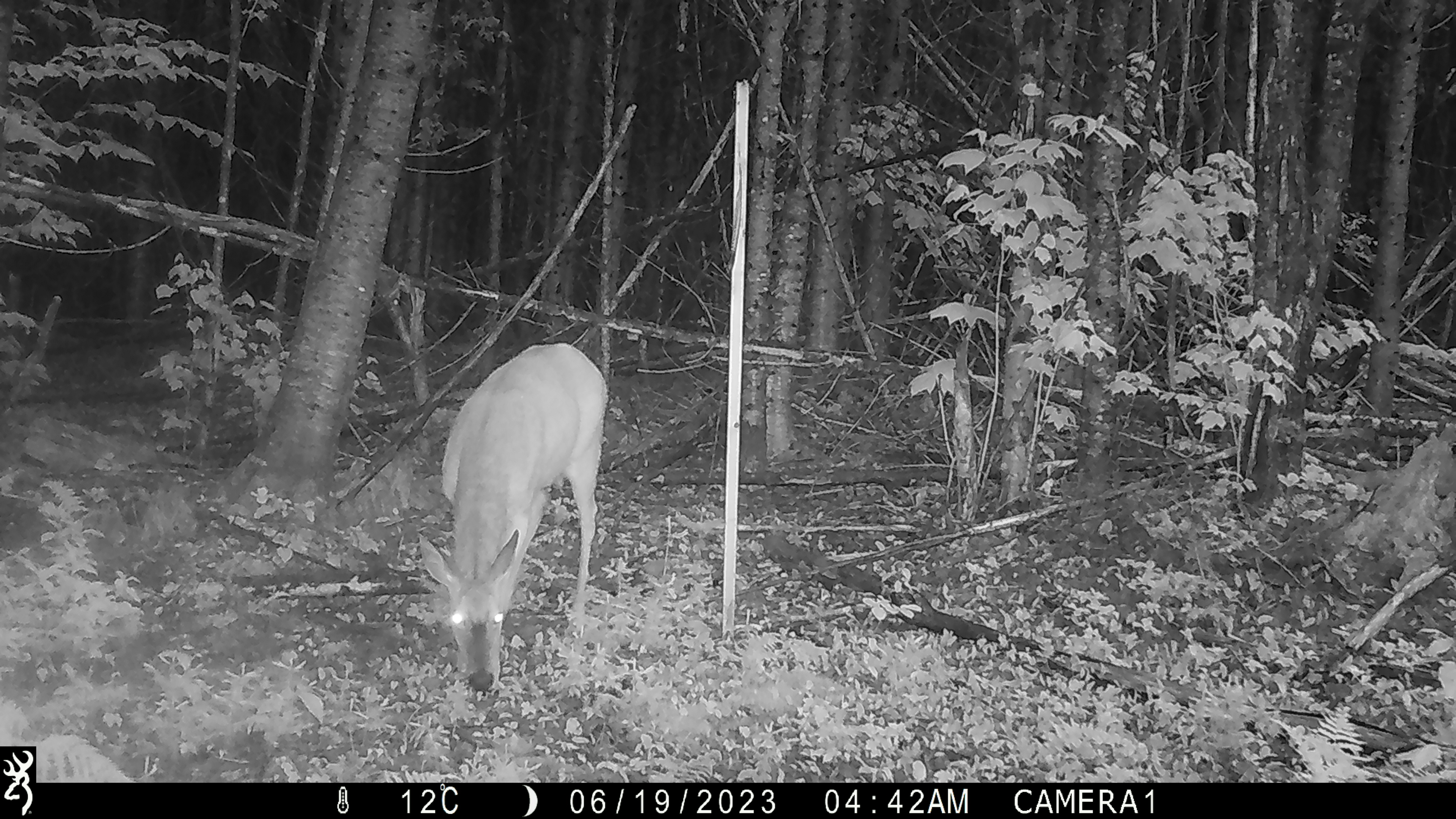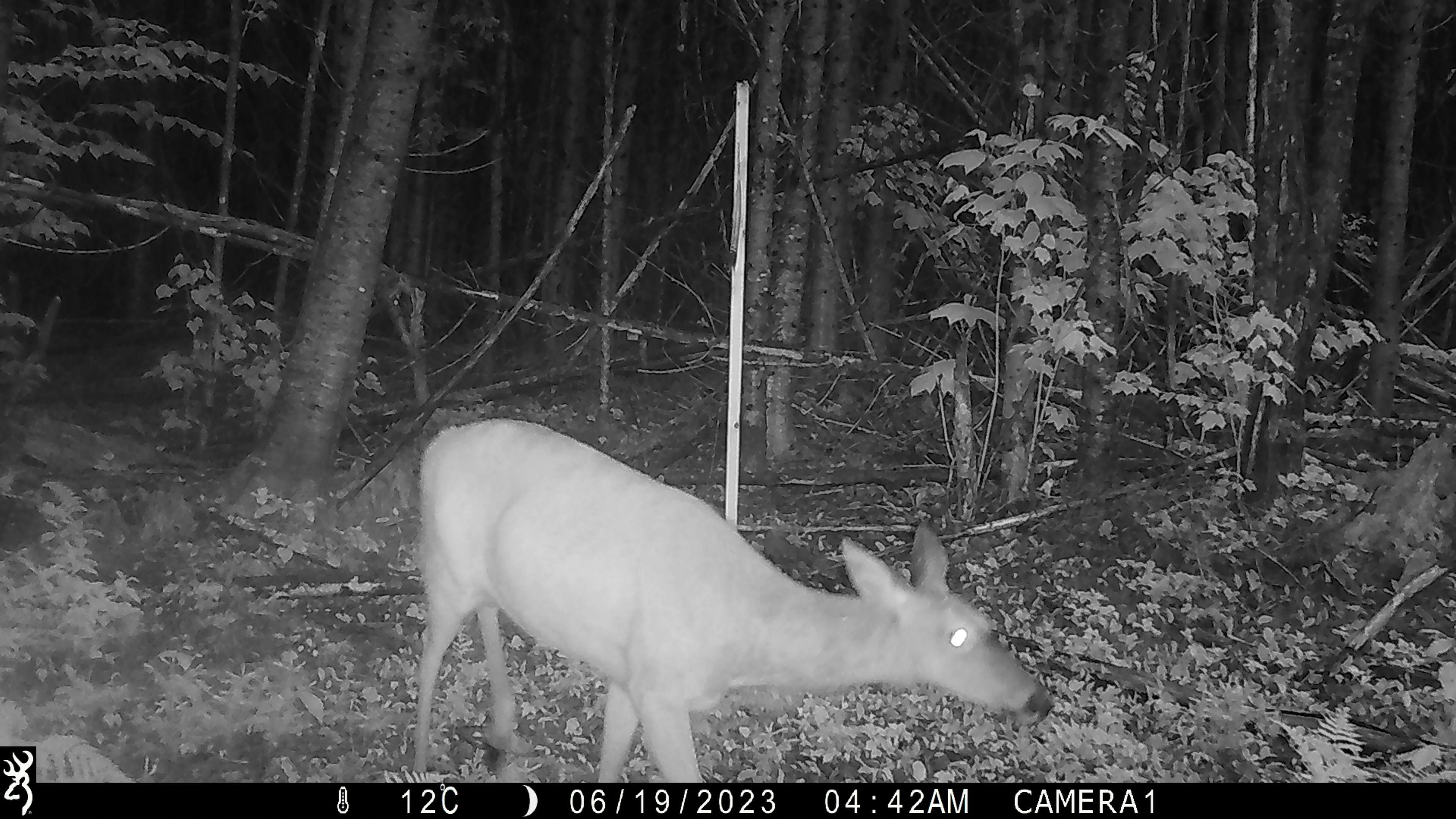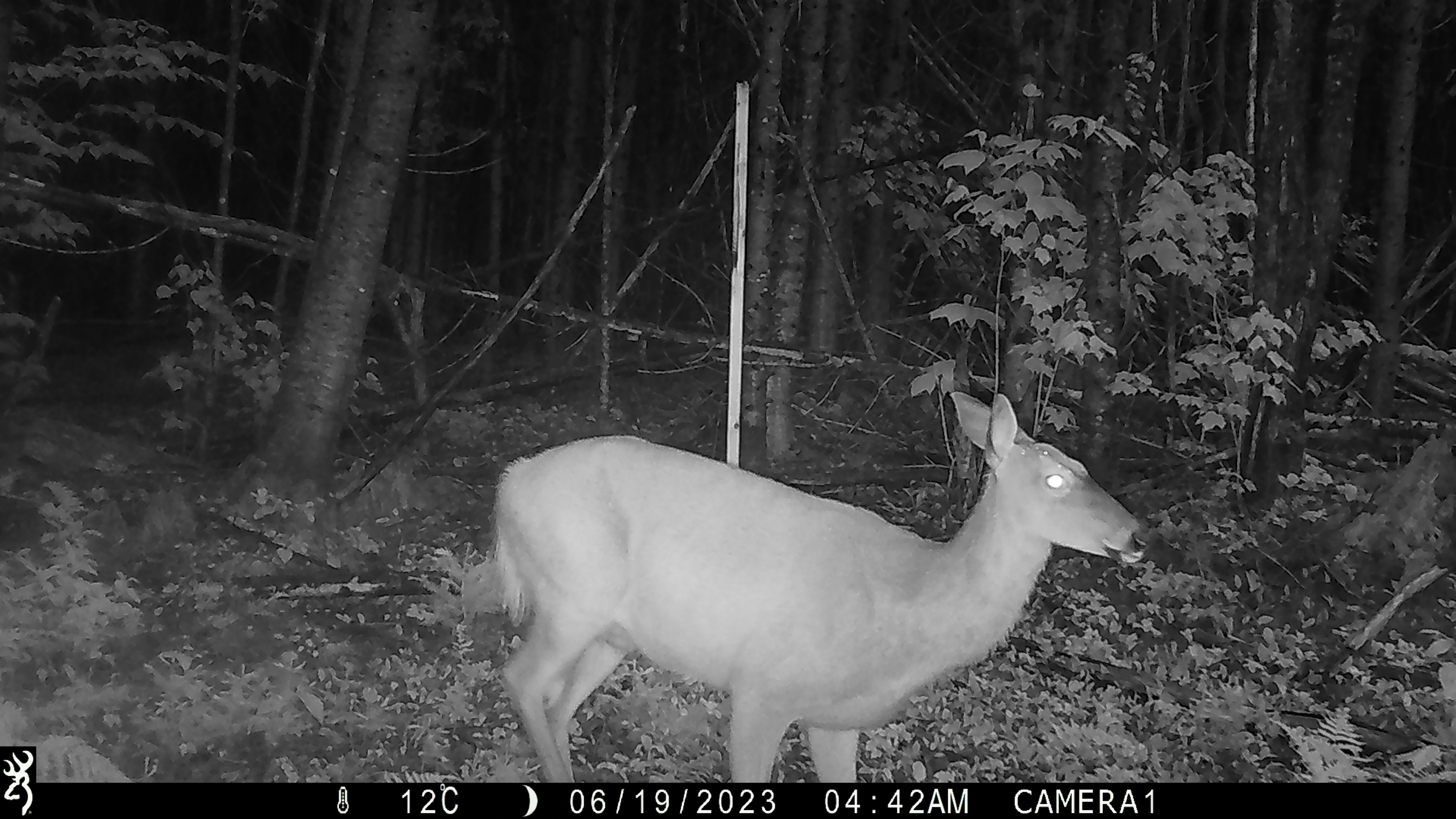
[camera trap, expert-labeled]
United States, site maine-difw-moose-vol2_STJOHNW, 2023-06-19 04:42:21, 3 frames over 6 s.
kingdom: Animalia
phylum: Chordata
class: Mammalia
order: Artiodactyla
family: Cervidae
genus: Odocoileus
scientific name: Odocoileus virginianus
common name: white-tailed deer